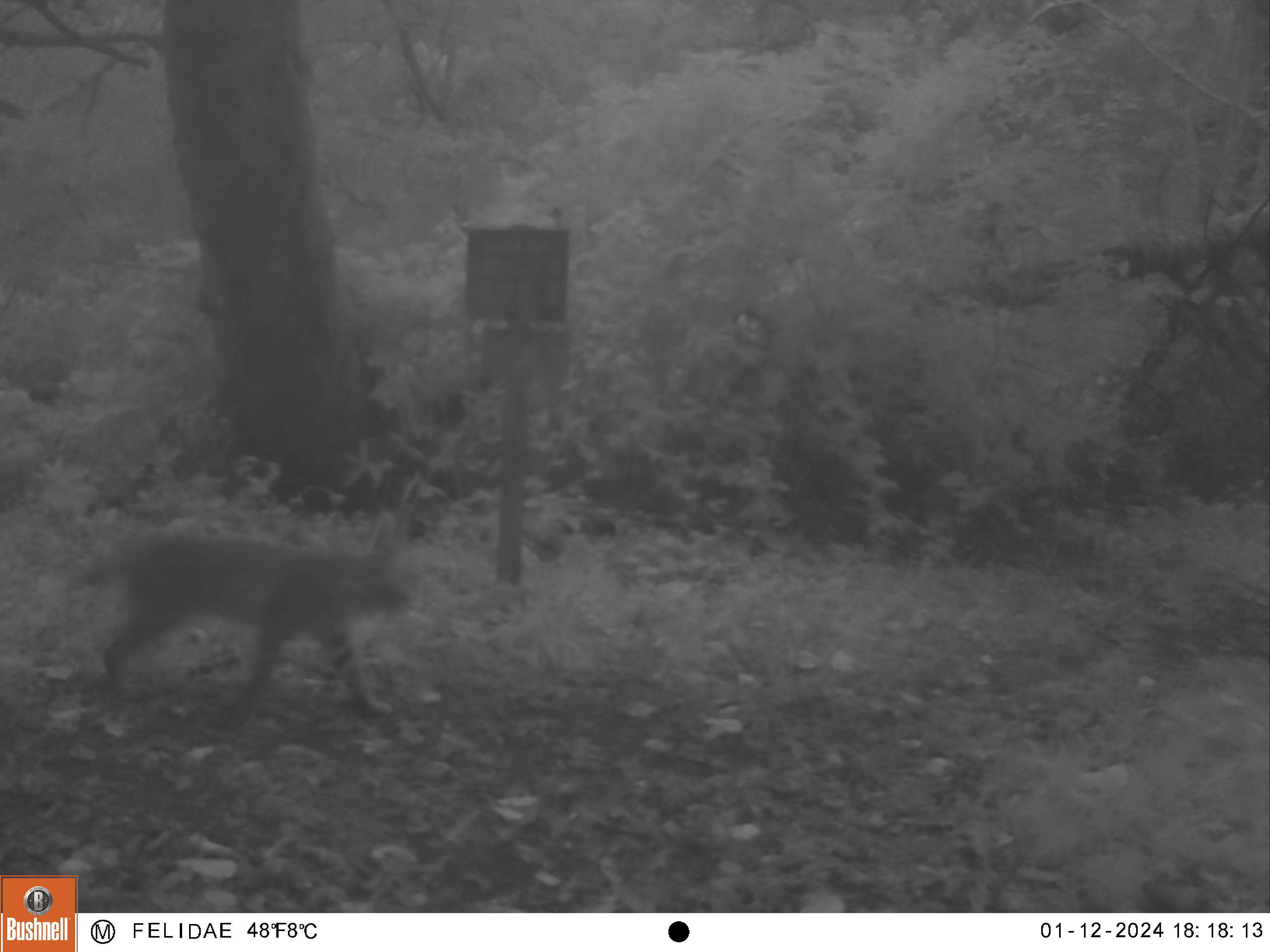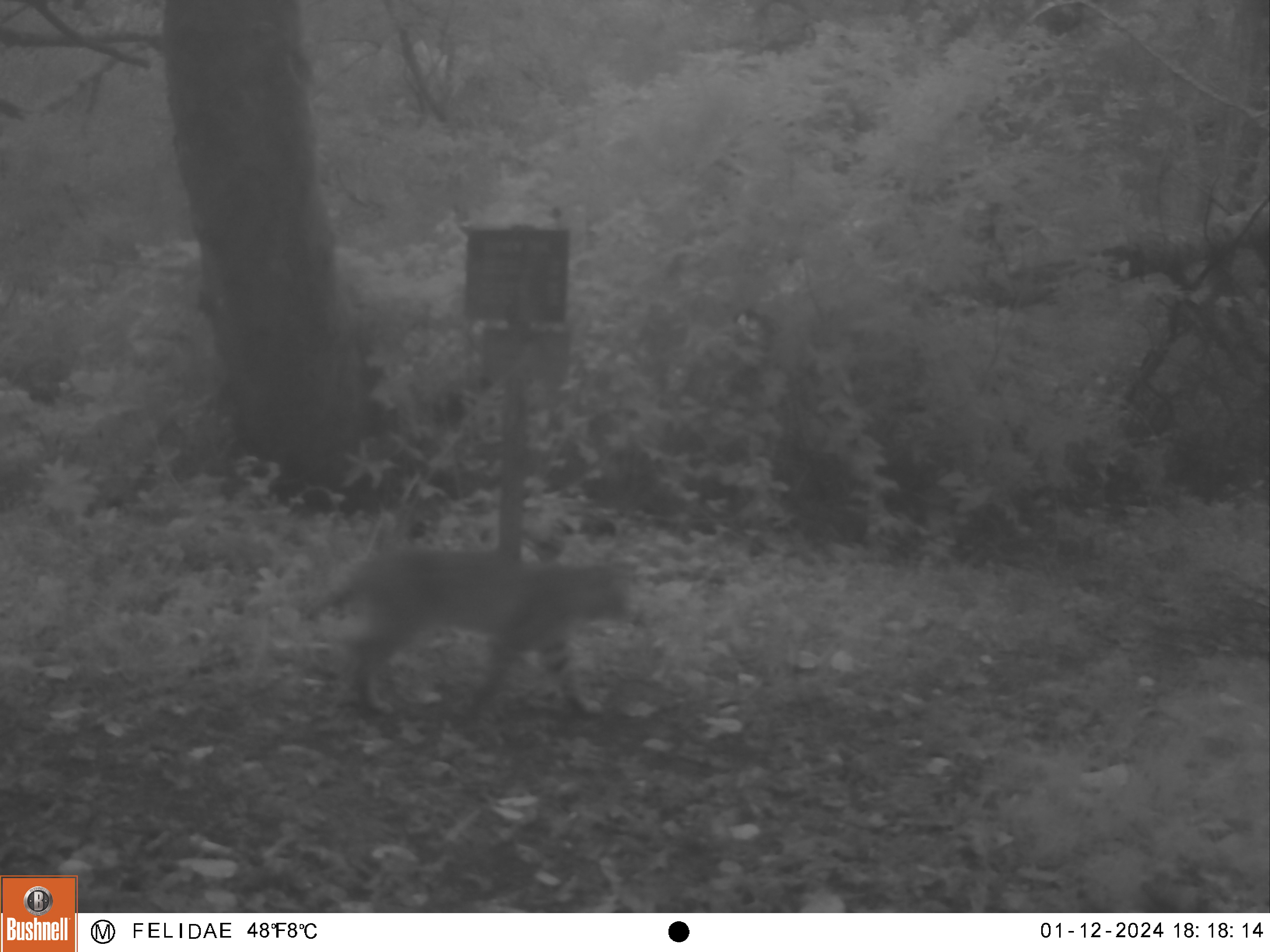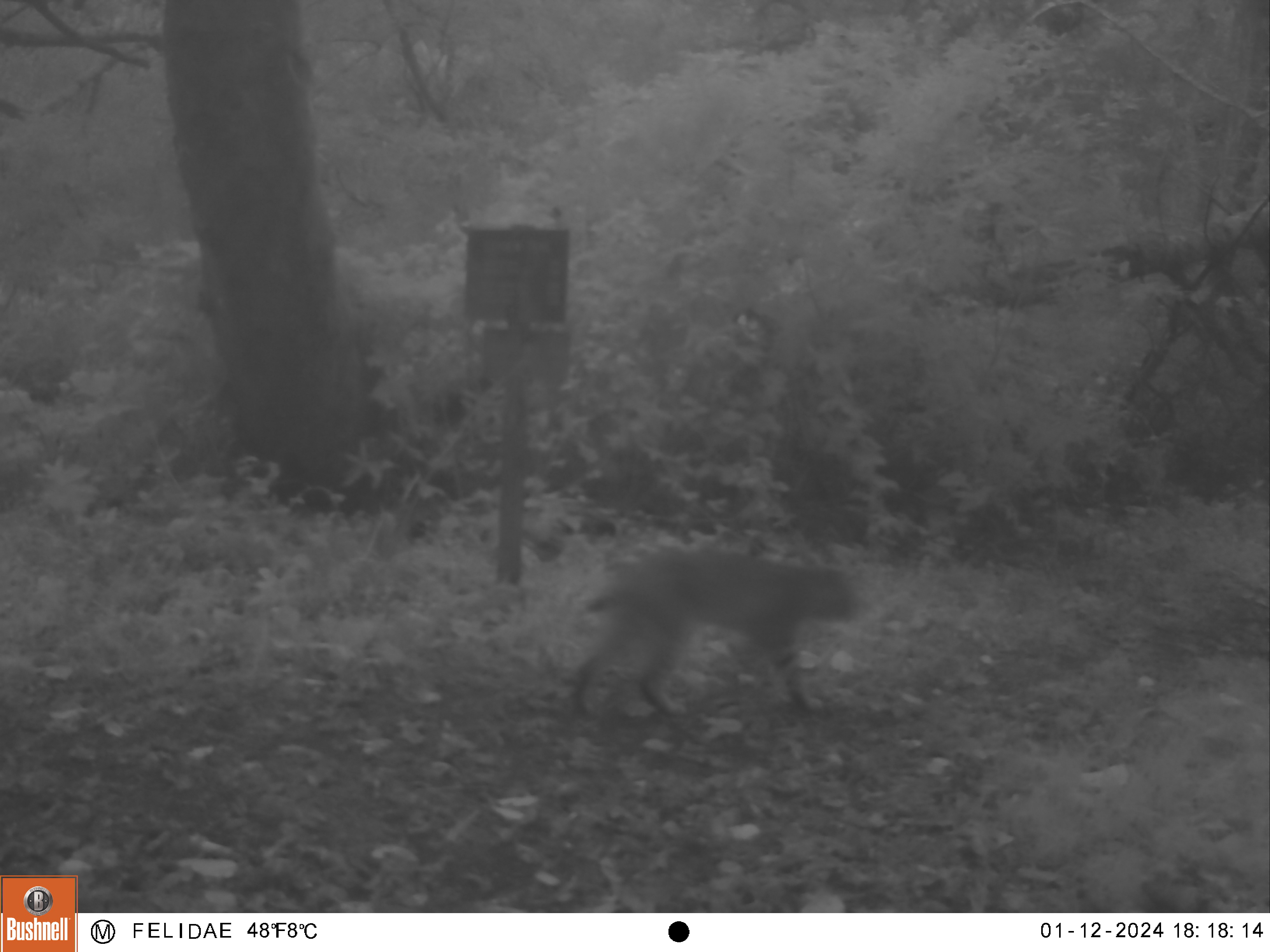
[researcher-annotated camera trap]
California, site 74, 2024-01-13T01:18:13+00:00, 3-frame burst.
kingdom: Animalia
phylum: Chordata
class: Mammalia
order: Carnivora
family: Felidae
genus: Lynx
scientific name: Lynx rufus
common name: bobcat